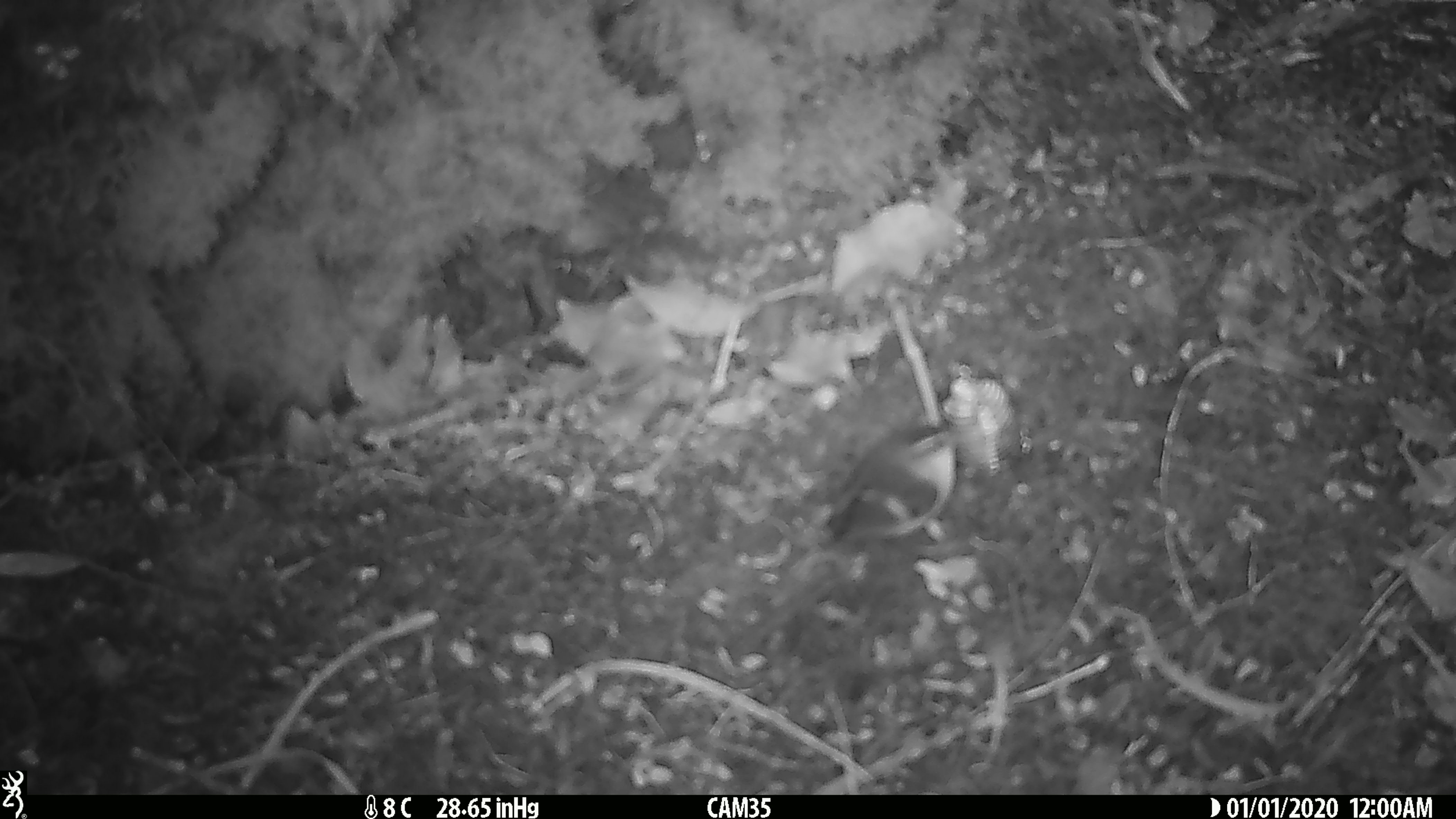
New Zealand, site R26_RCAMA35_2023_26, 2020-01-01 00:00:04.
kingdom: Animalia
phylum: Chordata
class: Aves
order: Passeriformes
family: Acanthisittidae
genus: Acanthisitta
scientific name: Acanthisitta chloris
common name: rifleman